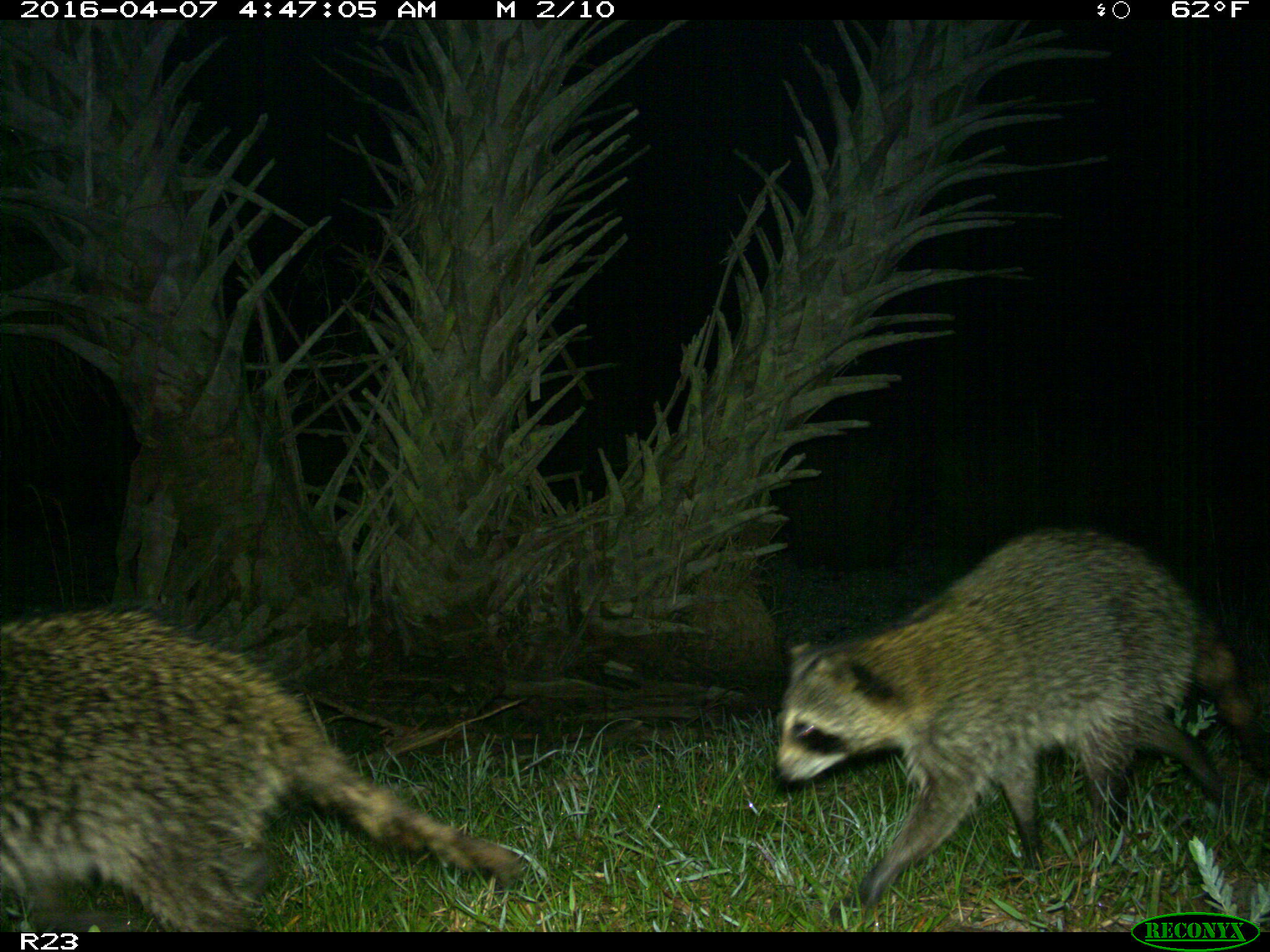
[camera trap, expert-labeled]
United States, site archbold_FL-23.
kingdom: Animalia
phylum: Chordata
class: Mammalia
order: Carnivora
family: Procyonidae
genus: Procyon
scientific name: Procyon lotor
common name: common raccoon